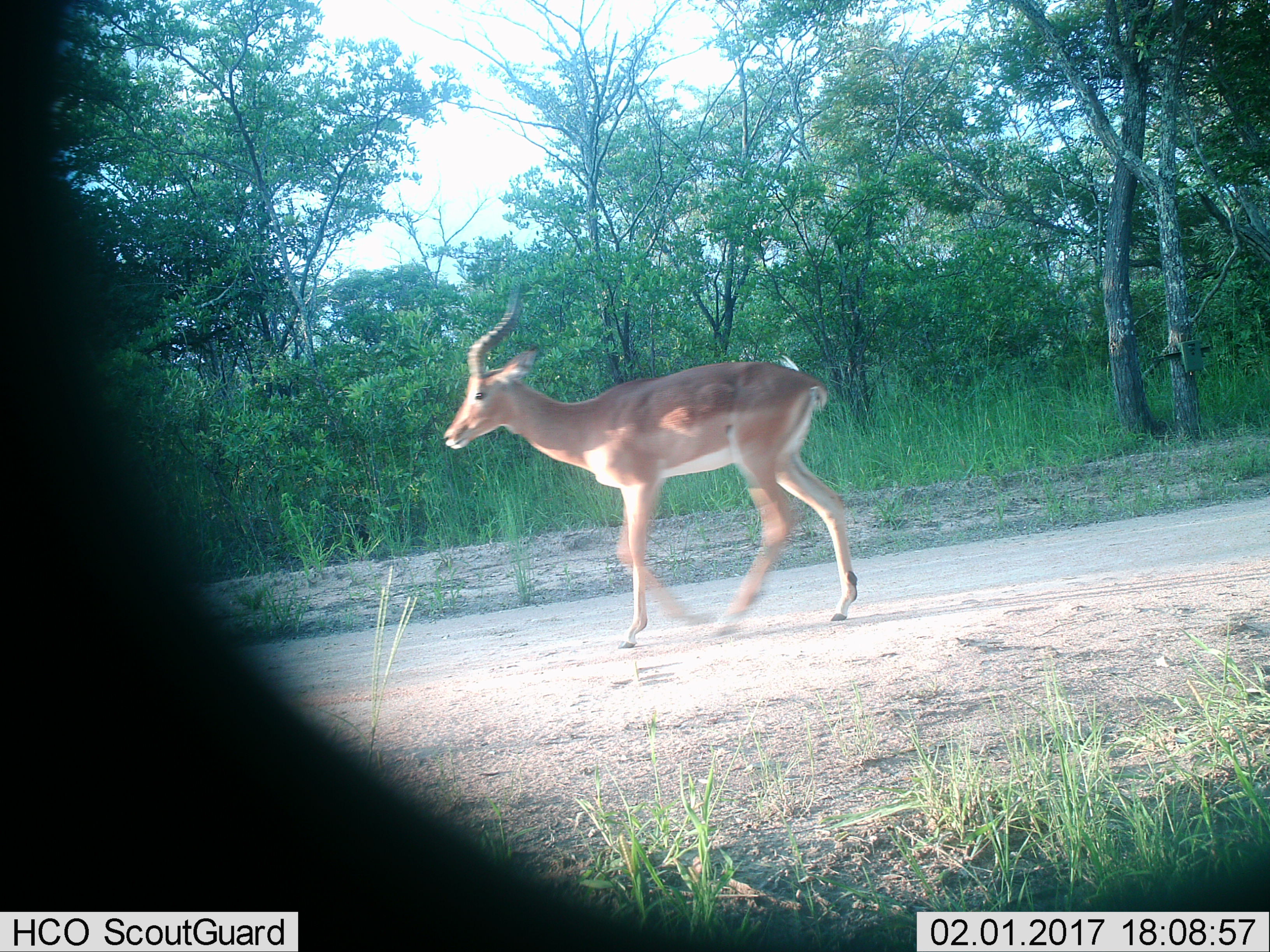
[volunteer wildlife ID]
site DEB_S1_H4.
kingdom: Animalia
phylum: Chordata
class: Mammalia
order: Artiodactyla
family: Bovidae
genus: Aepyceros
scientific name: Aepyceros melampus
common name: impala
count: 1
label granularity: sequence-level